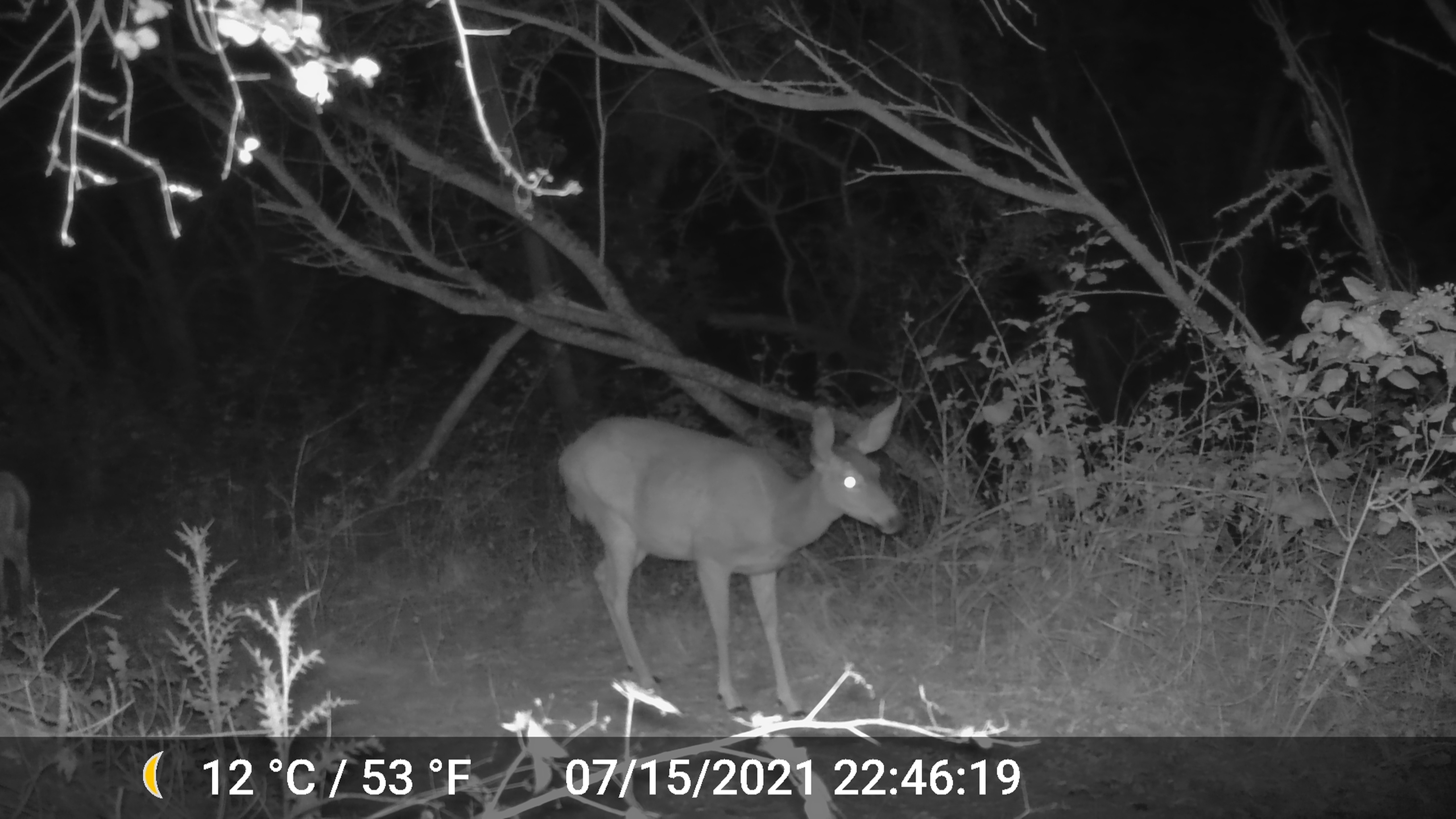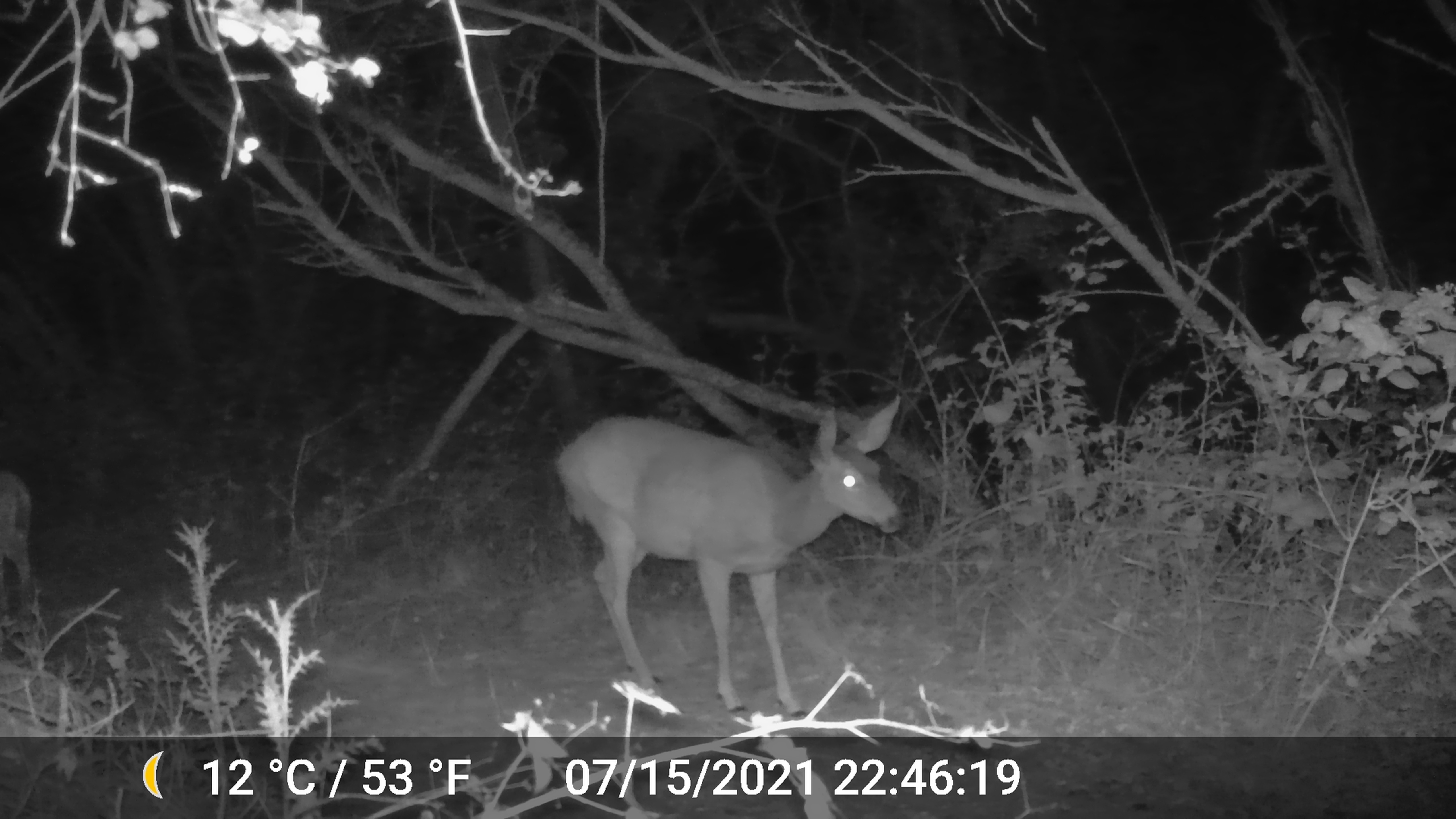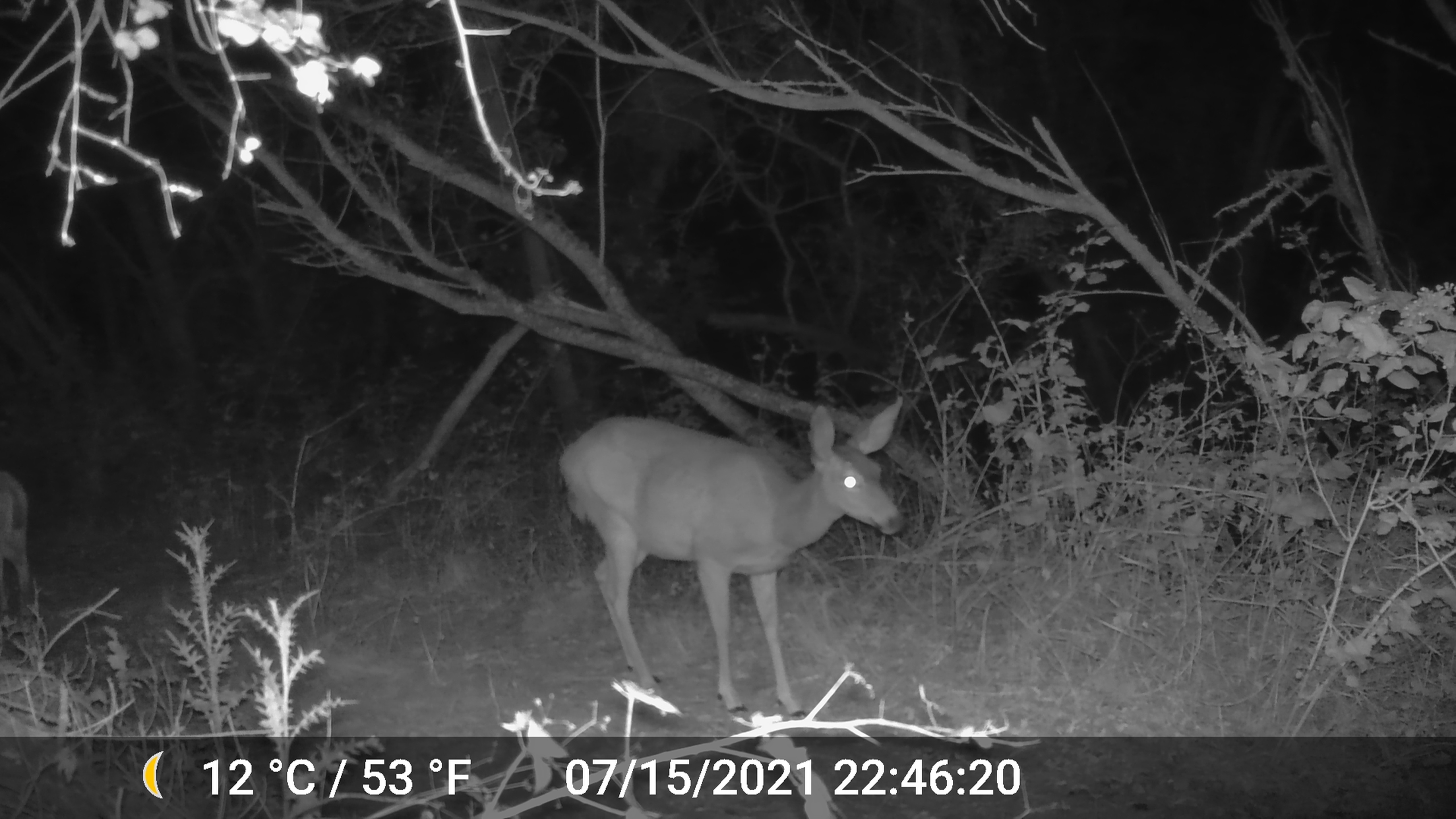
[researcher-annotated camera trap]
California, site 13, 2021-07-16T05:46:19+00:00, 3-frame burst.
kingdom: Animalia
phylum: Chordata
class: Mammalia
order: Artiodactyla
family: Cervidae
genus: Odocoileus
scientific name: Odocoileus hemionus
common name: mule deer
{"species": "mule deer (Odocoileus hemionus)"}